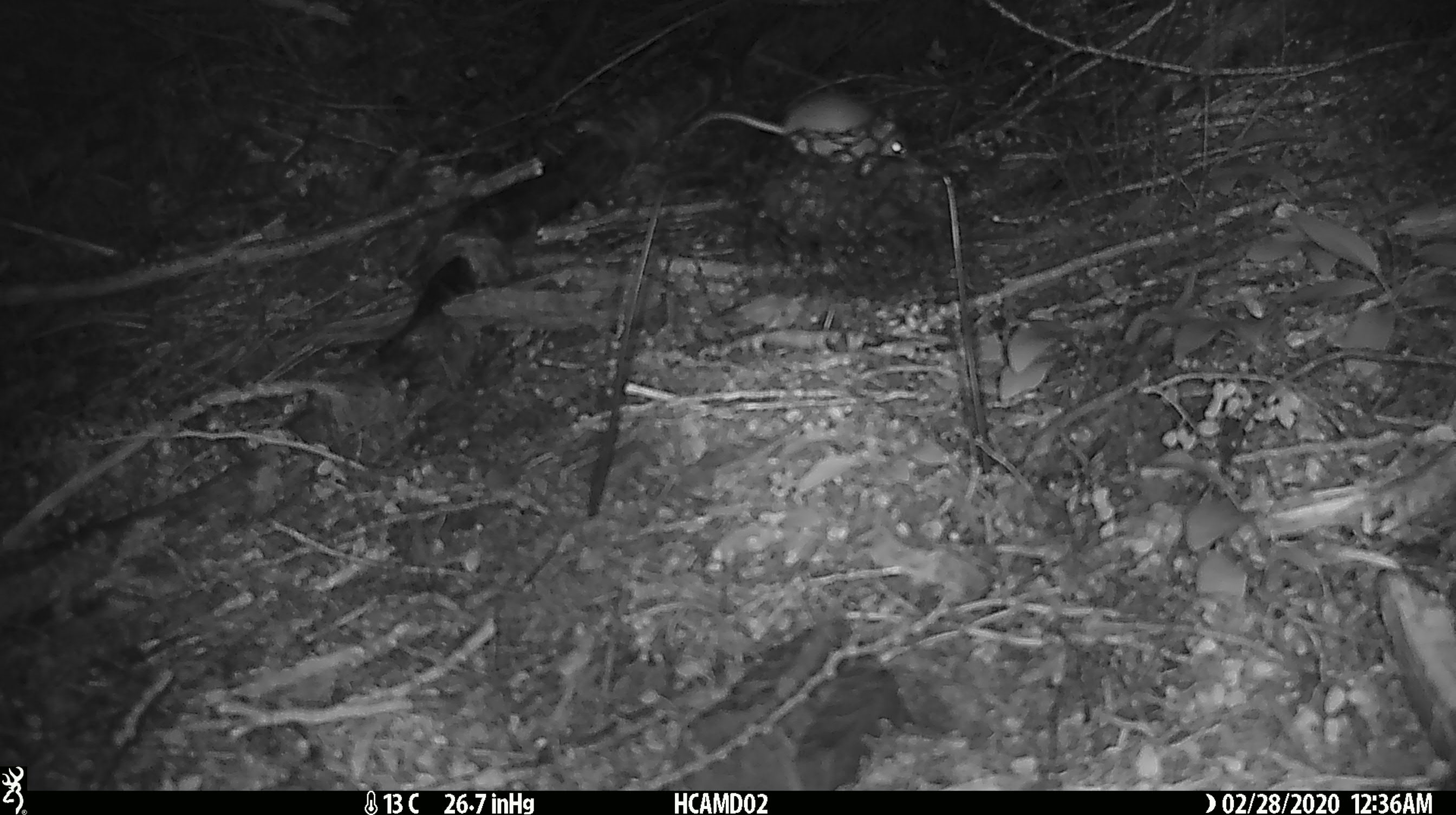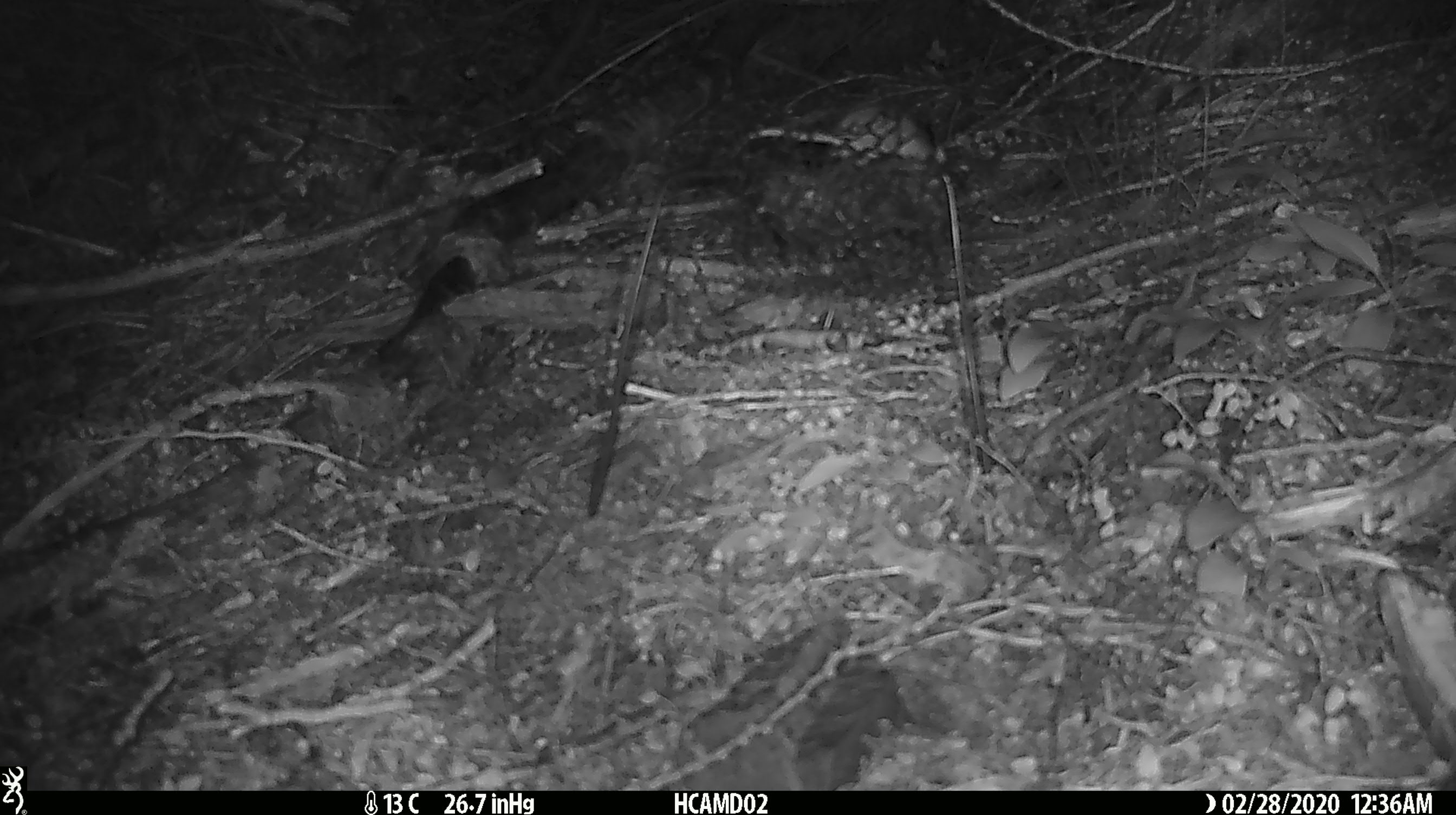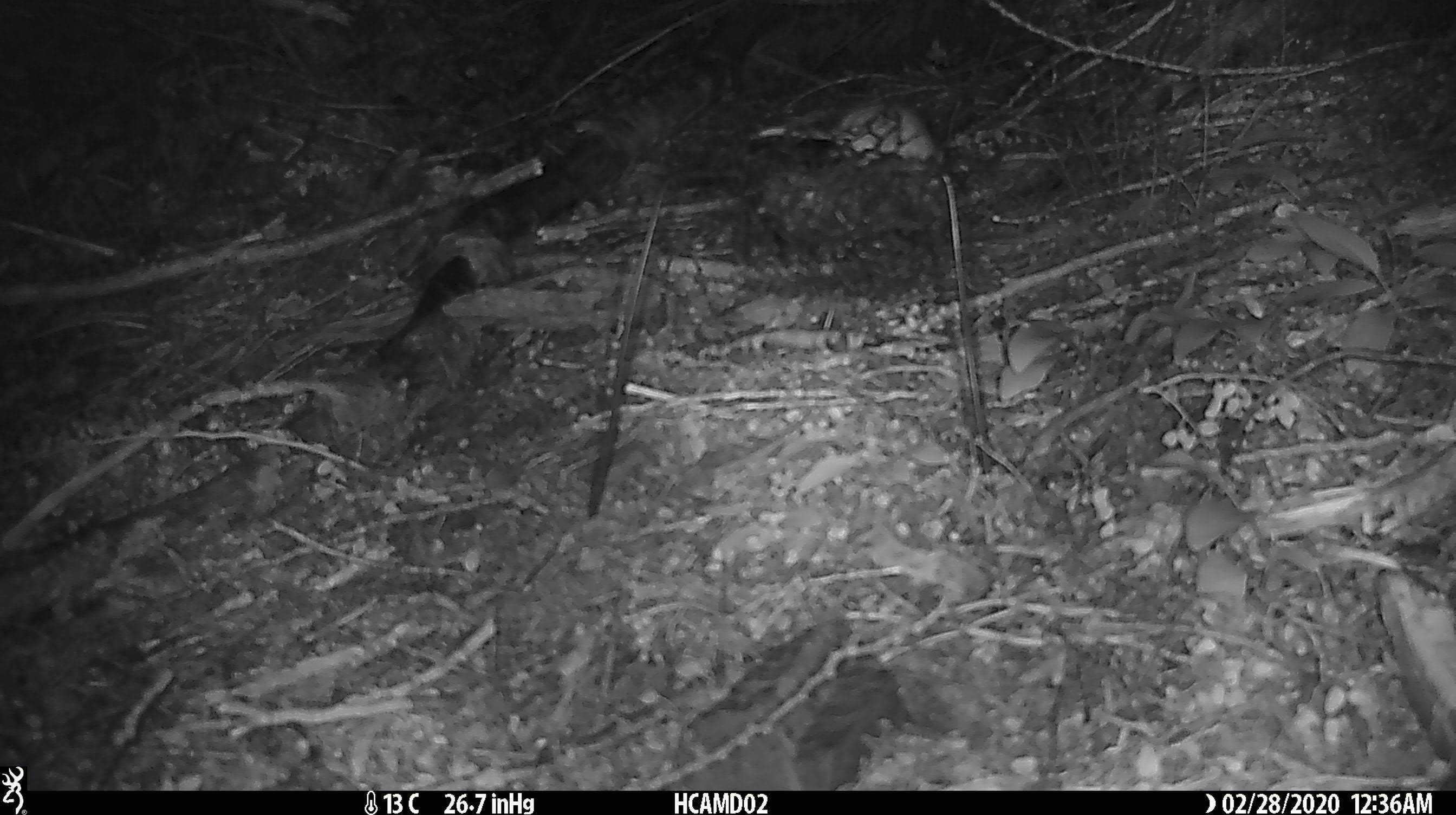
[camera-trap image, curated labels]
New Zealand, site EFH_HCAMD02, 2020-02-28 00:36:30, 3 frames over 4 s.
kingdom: Animalia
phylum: Chordata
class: Mammalia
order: Rodentia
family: Muridae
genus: Mus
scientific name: Mus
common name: mouse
Mouse (Mus).